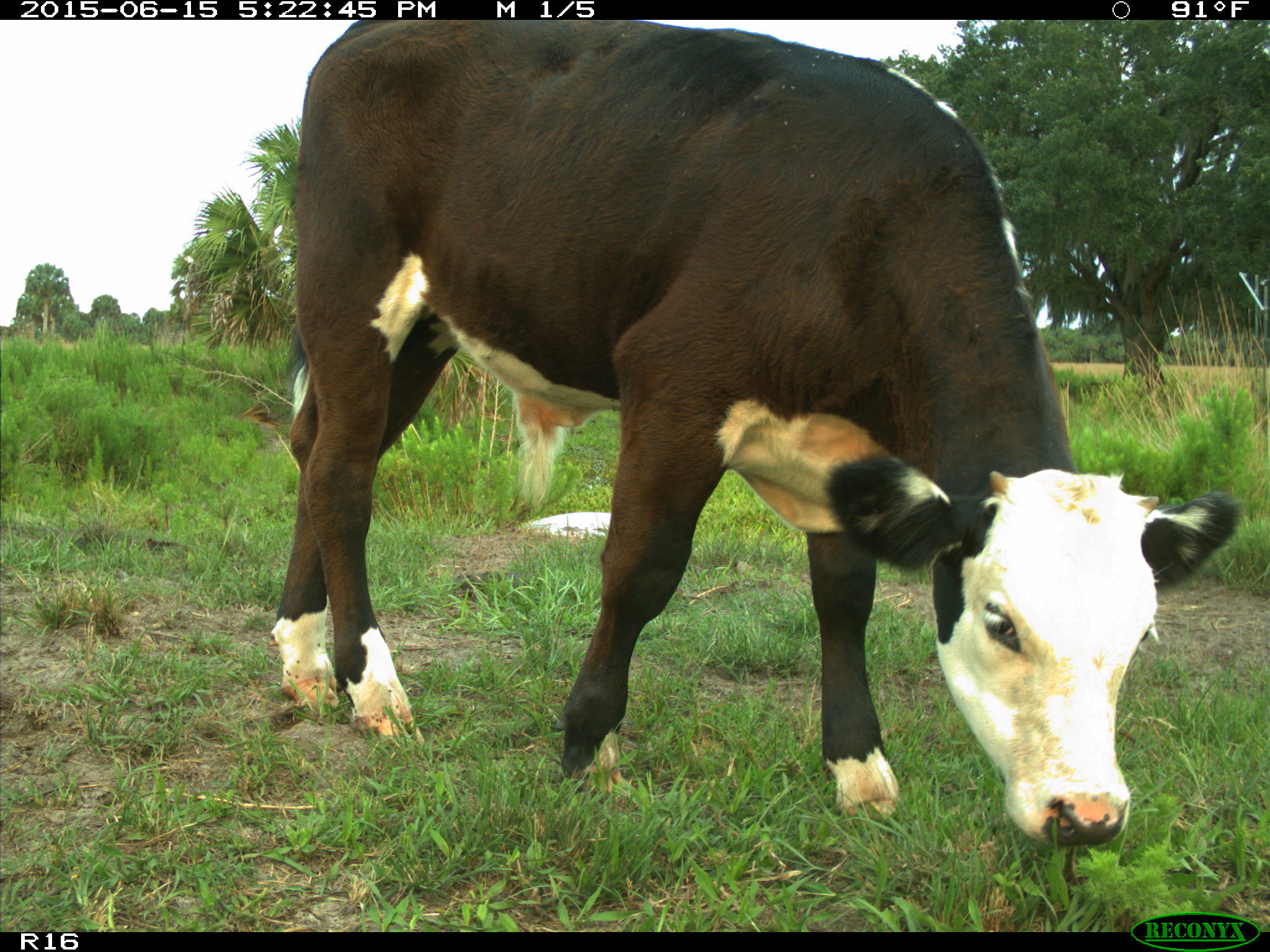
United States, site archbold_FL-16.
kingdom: Animalia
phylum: Chordata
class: Mammalia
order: Artiodactyla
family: Bovidae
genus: Bos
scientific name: Bos taurus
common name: domestic cow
Bos taurus (domestic cow).